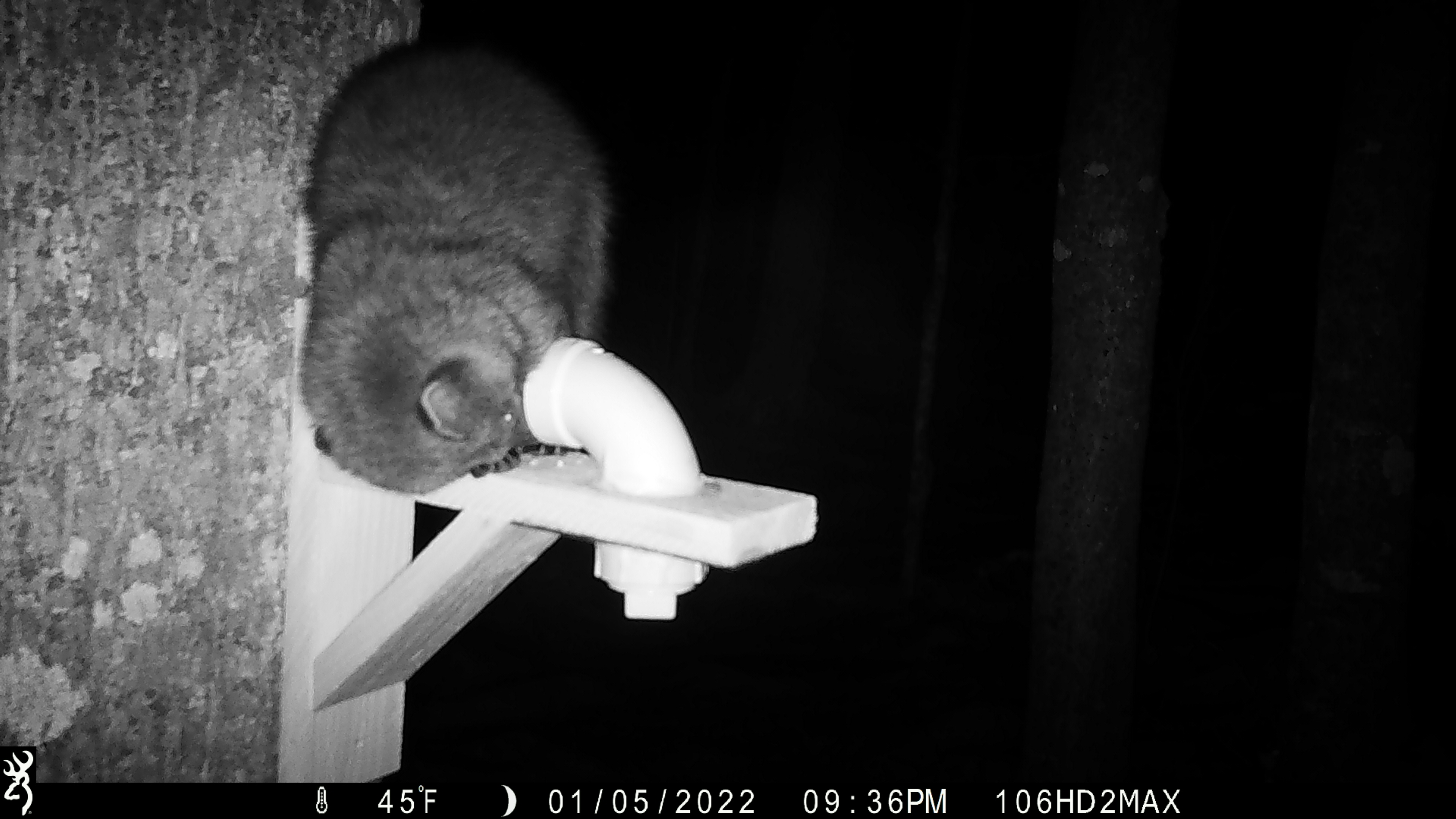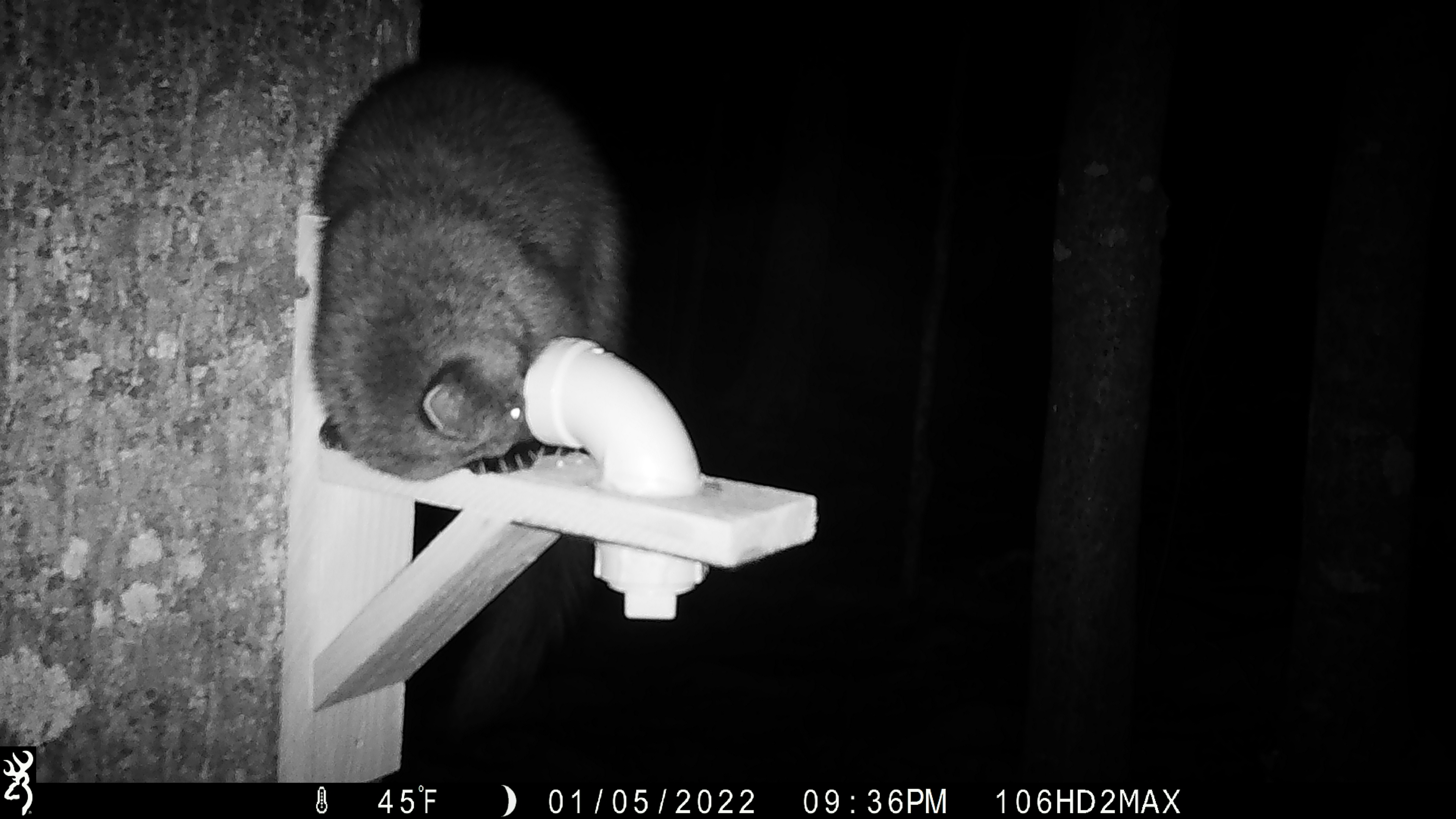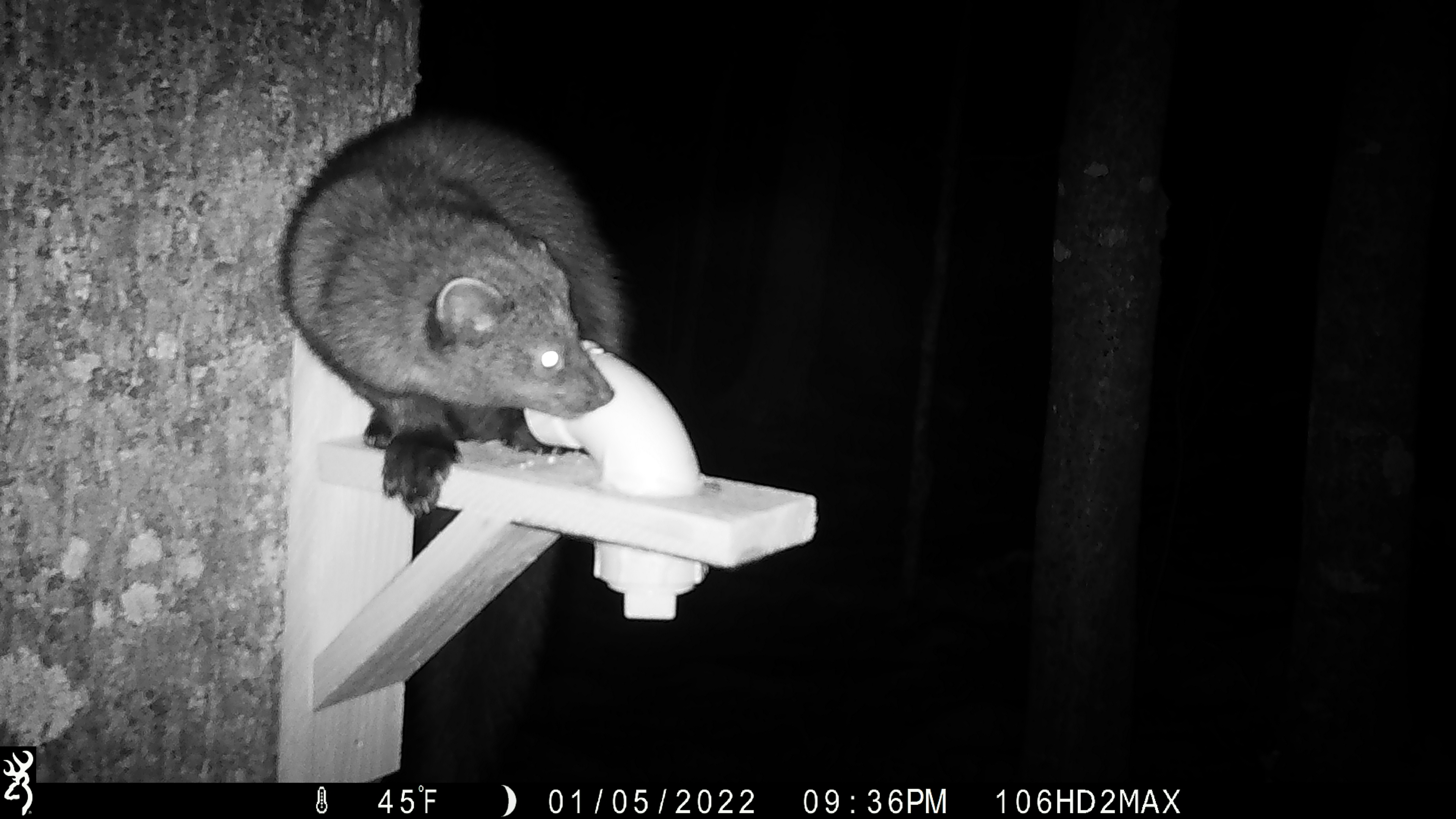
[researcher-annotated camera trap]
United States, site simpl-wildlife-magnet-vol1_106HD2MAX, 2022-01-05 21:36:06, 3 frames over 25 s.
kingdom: Animalia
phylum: Chordata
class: Mammalia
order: Carnivora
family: Mustelidae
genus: Pekania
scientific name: Pekania pennanti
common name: fisher